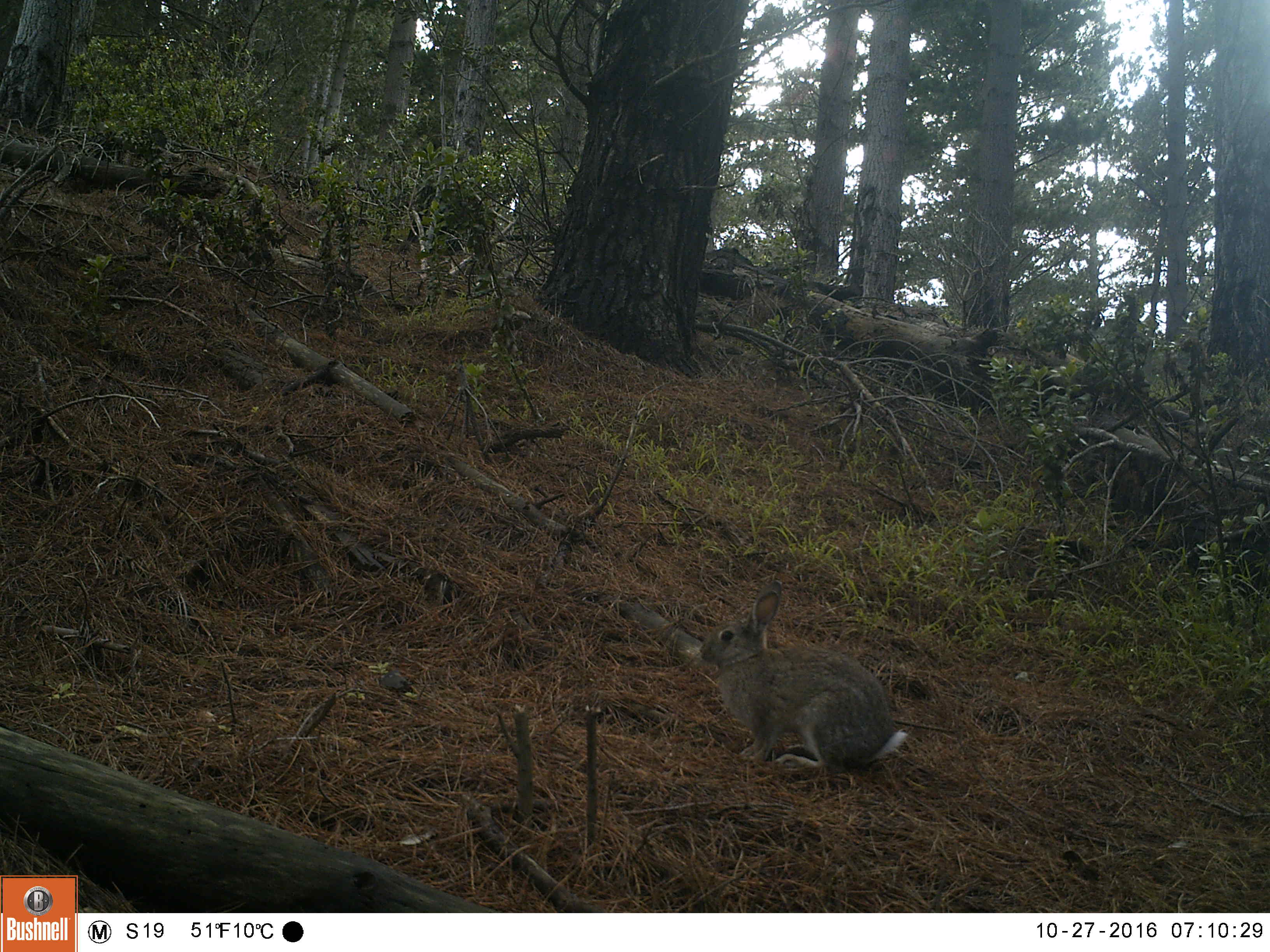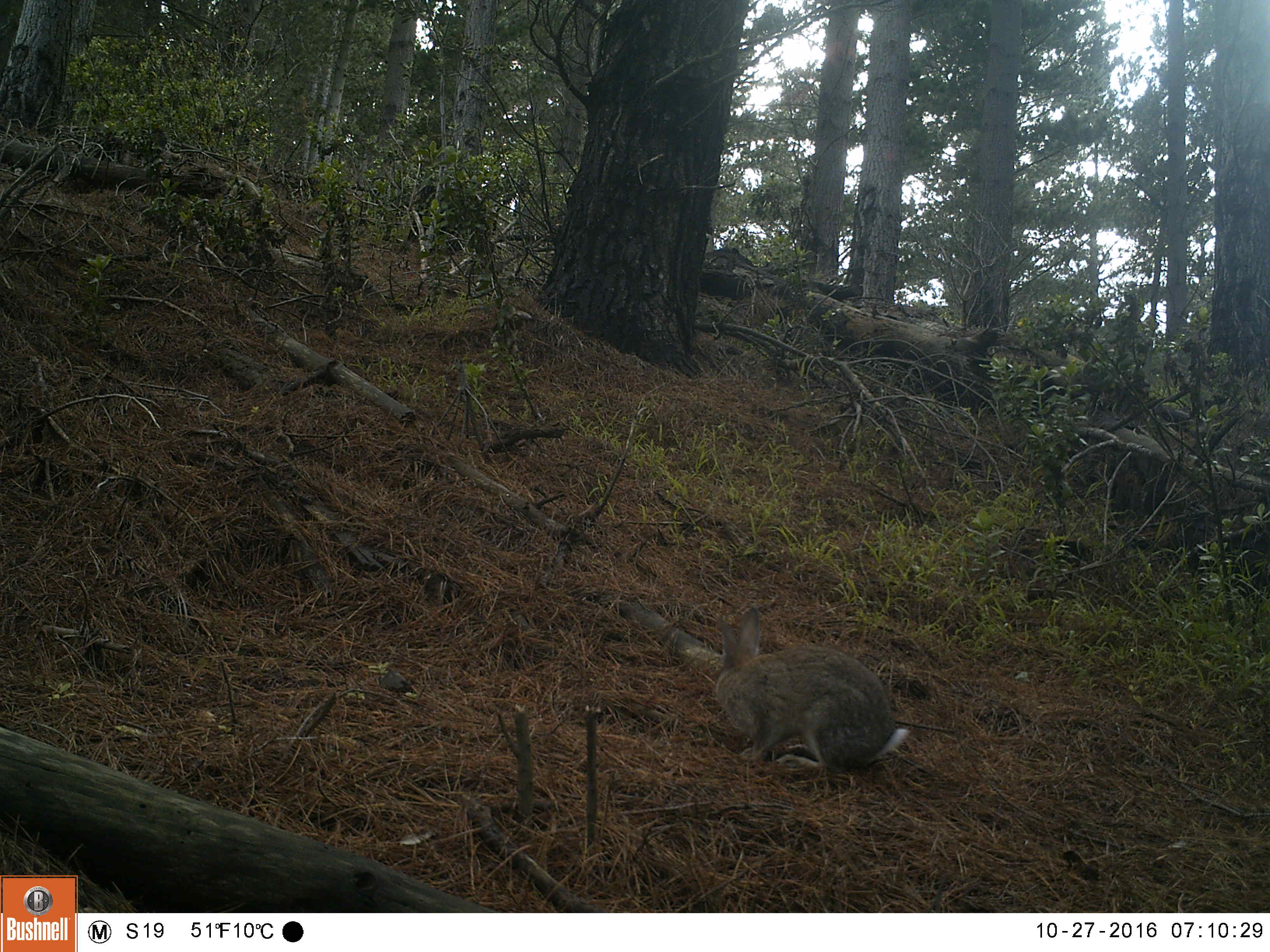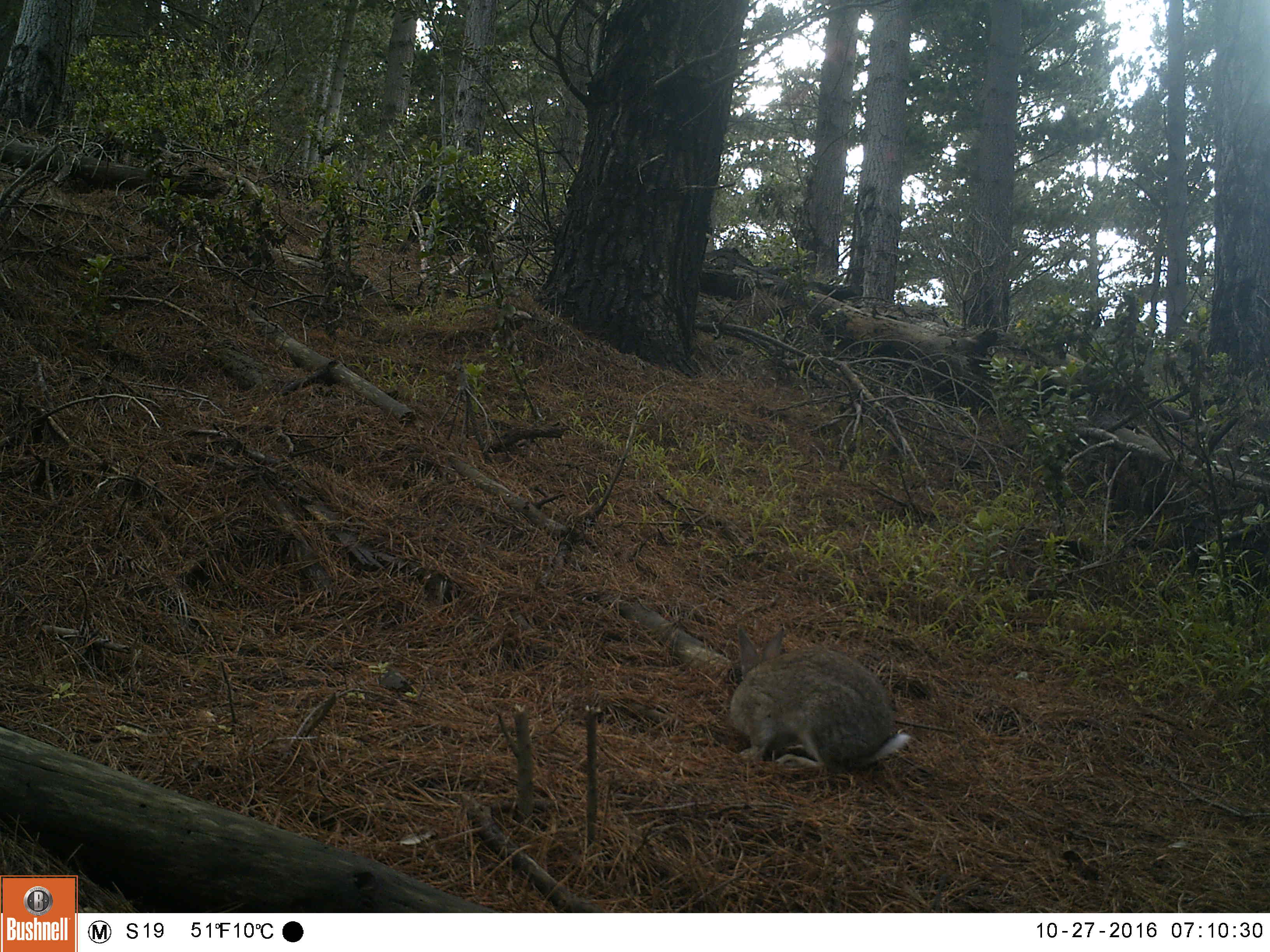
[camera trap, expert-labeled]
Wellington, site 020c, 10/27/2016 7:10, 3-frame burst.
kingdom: Animalia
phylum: Chordata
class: Mammalia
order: Lagomorpha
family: Leporidae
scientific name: Leporidae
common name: rabbit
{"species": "rabbit (Leporidae)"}